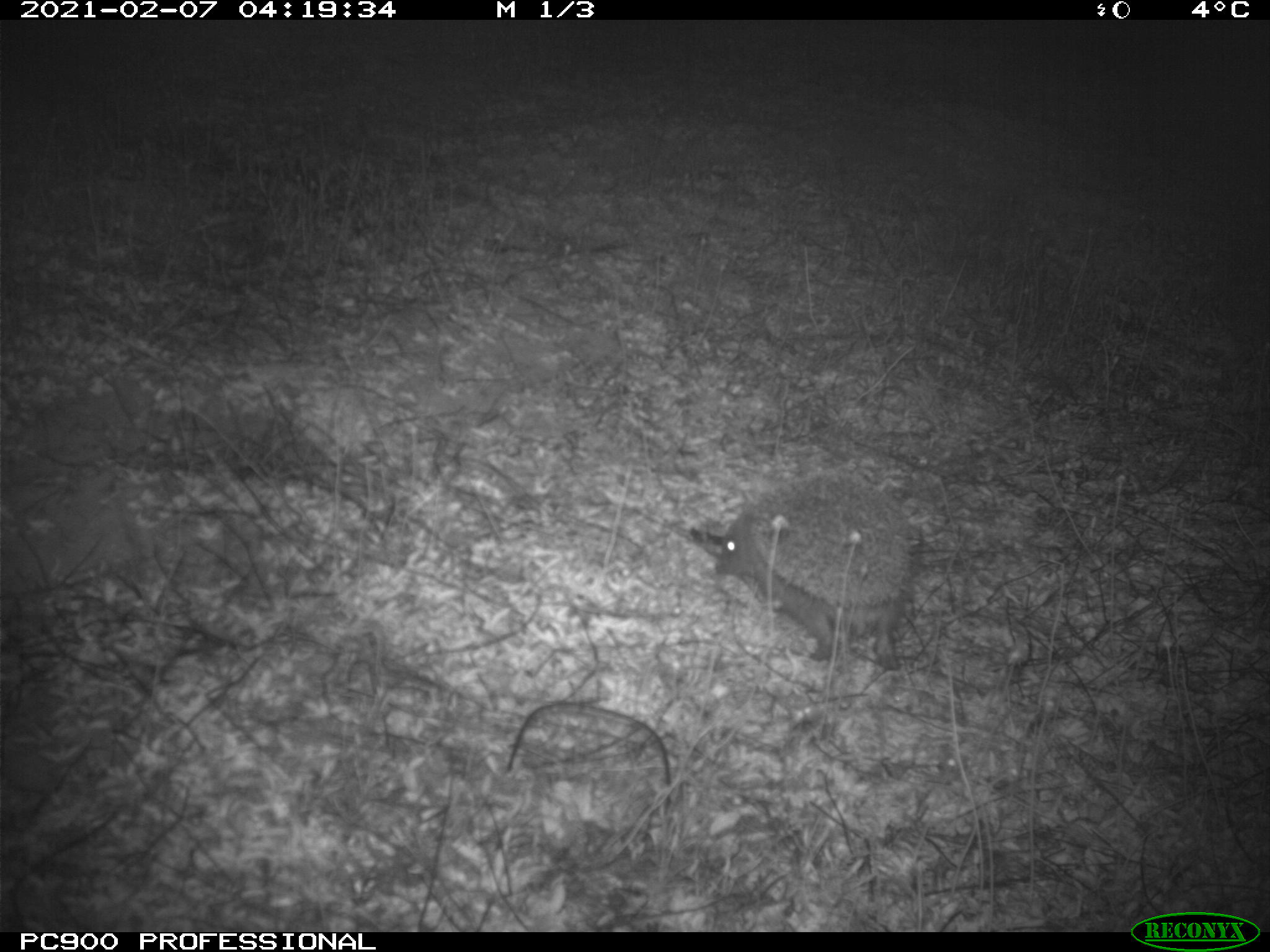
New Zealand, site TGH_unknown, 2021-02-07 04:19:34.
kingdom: Animalia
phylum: Chordata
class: Mammalia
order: Eulipotyphla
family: Erinaceidae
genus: Erinaceus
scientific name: Erinaceus europaeus europaeus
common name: european hedgehog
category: hedgehog